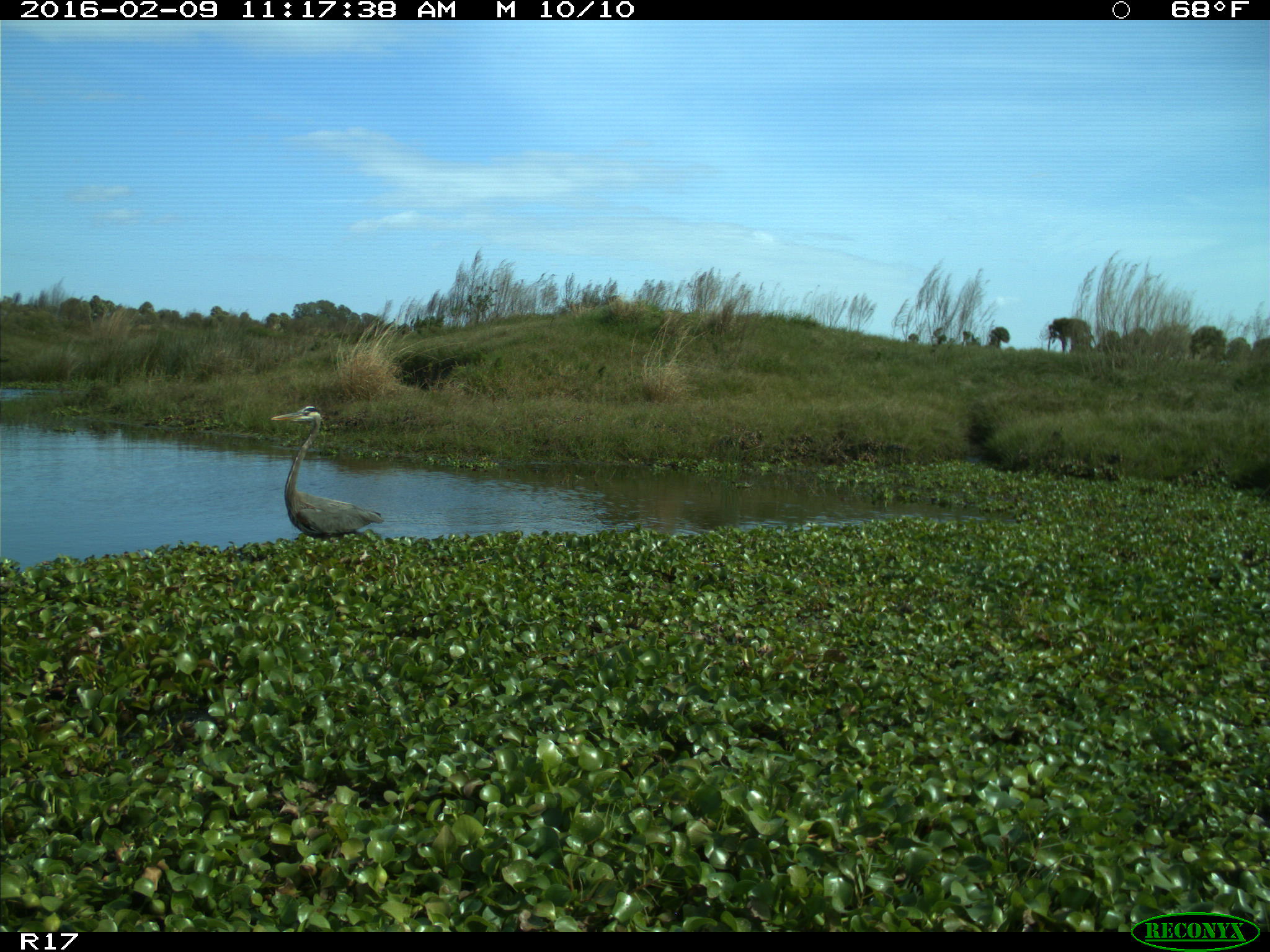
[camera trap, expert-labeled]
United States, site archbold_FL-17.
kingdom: Animalia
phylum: Chordata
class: Aves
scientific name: Aves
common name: birds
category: unidentified bird